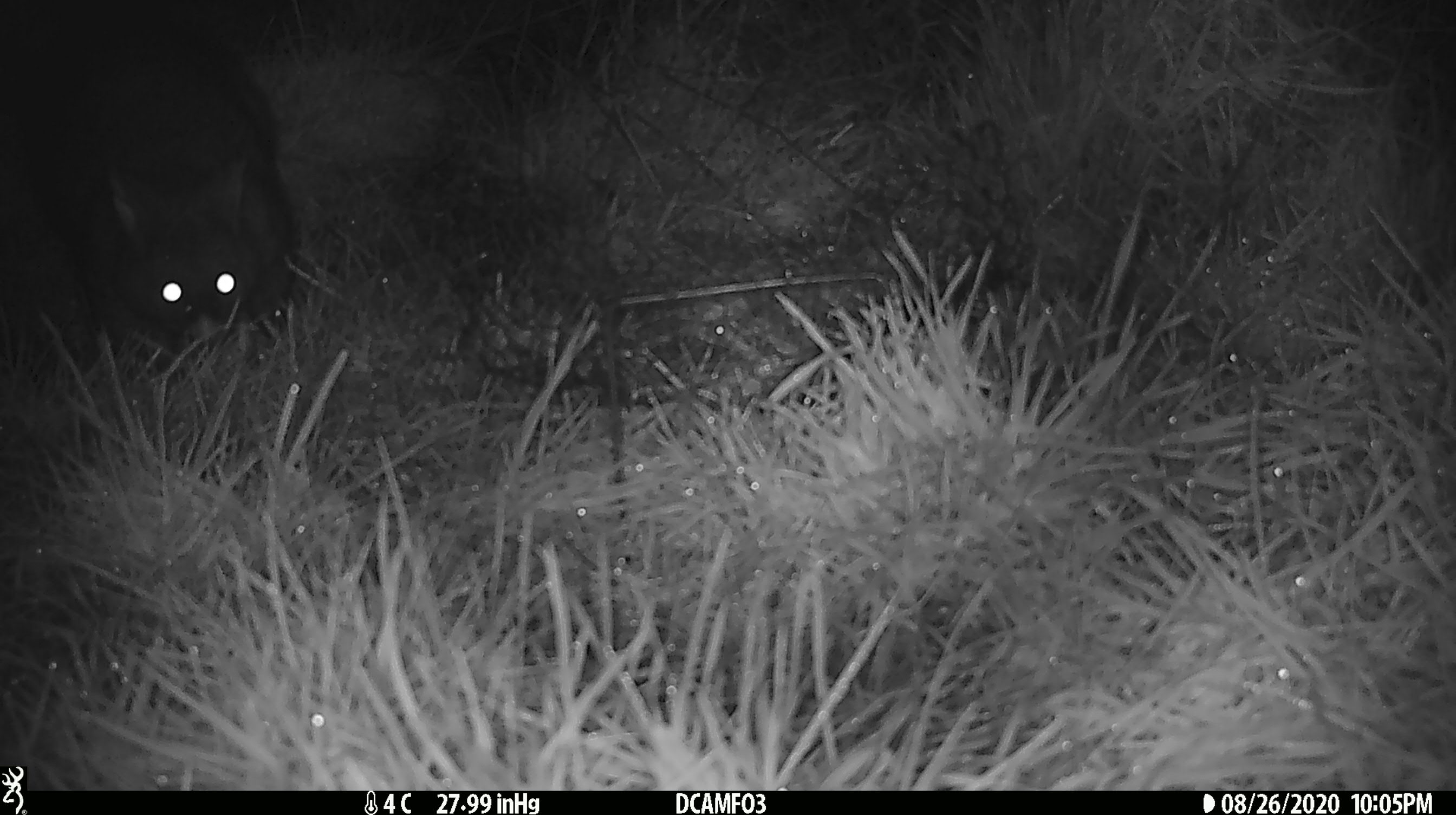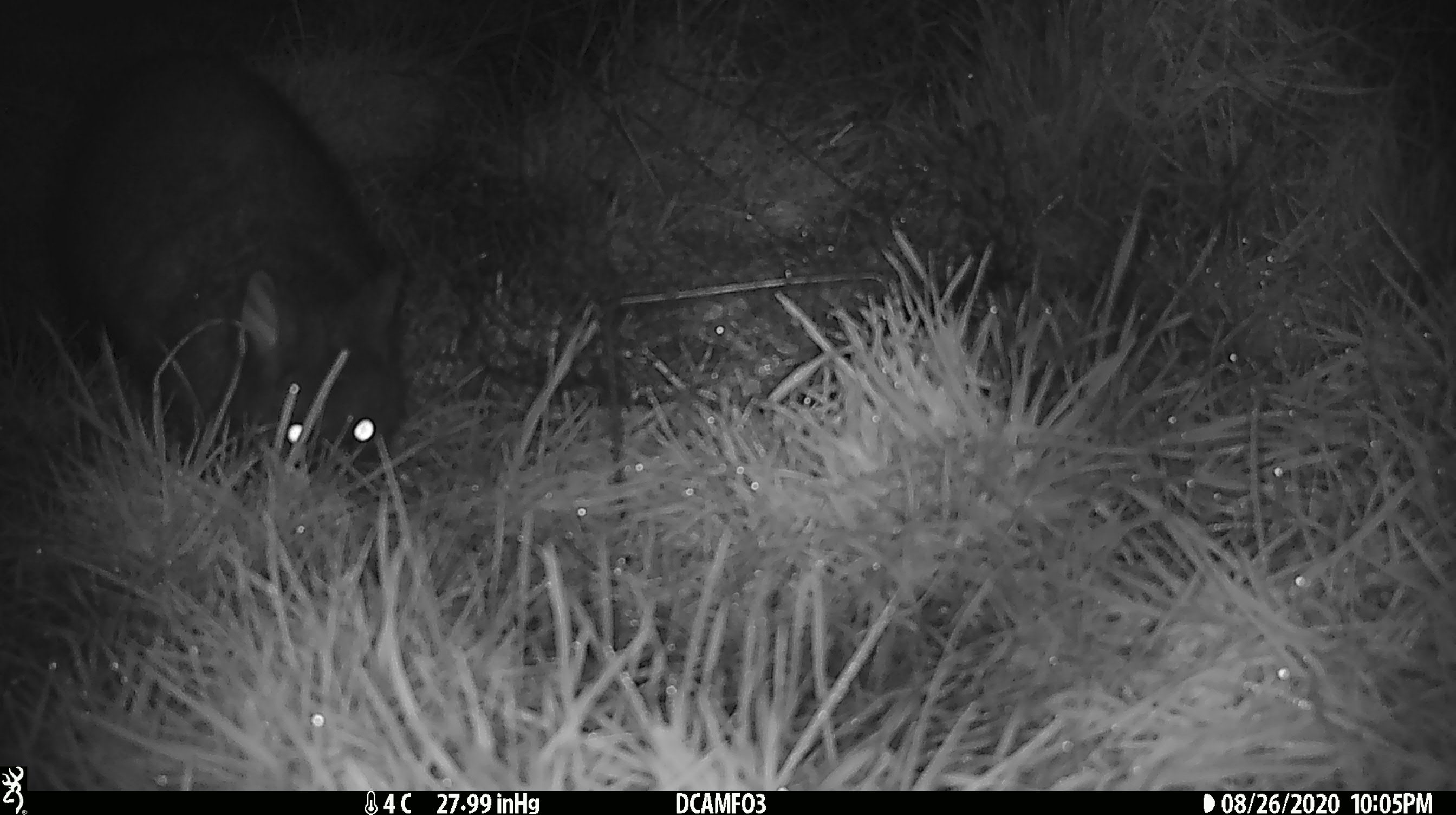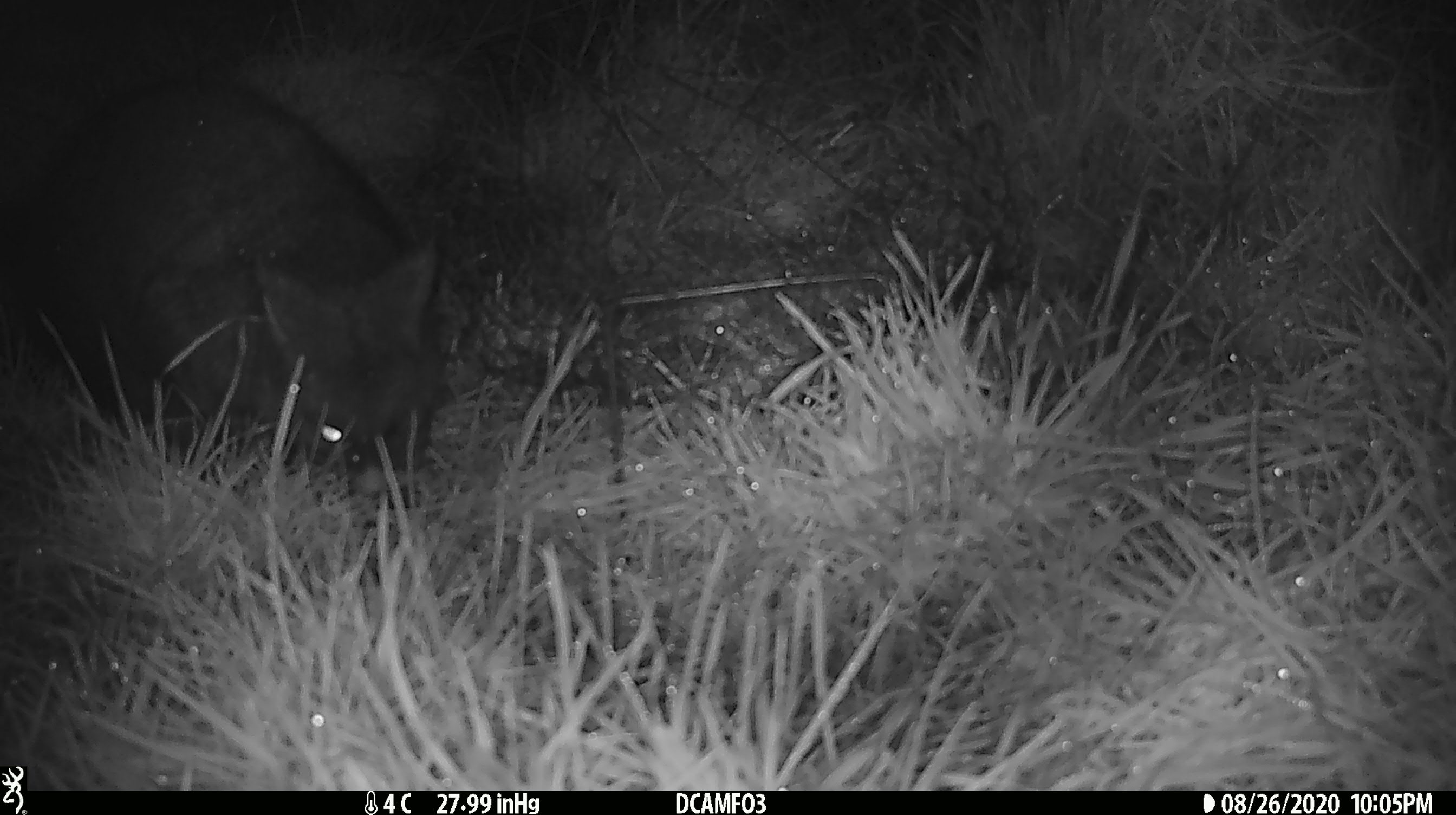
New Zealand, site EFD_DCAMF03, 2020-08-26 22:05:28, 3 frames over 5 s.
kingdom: Animalia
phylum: Chordata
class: Mammalia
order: Diprotodontia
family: Phalangeridae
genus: Trichosurus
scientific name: Trichosurus vulpecula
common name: common brushtail possum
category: possum